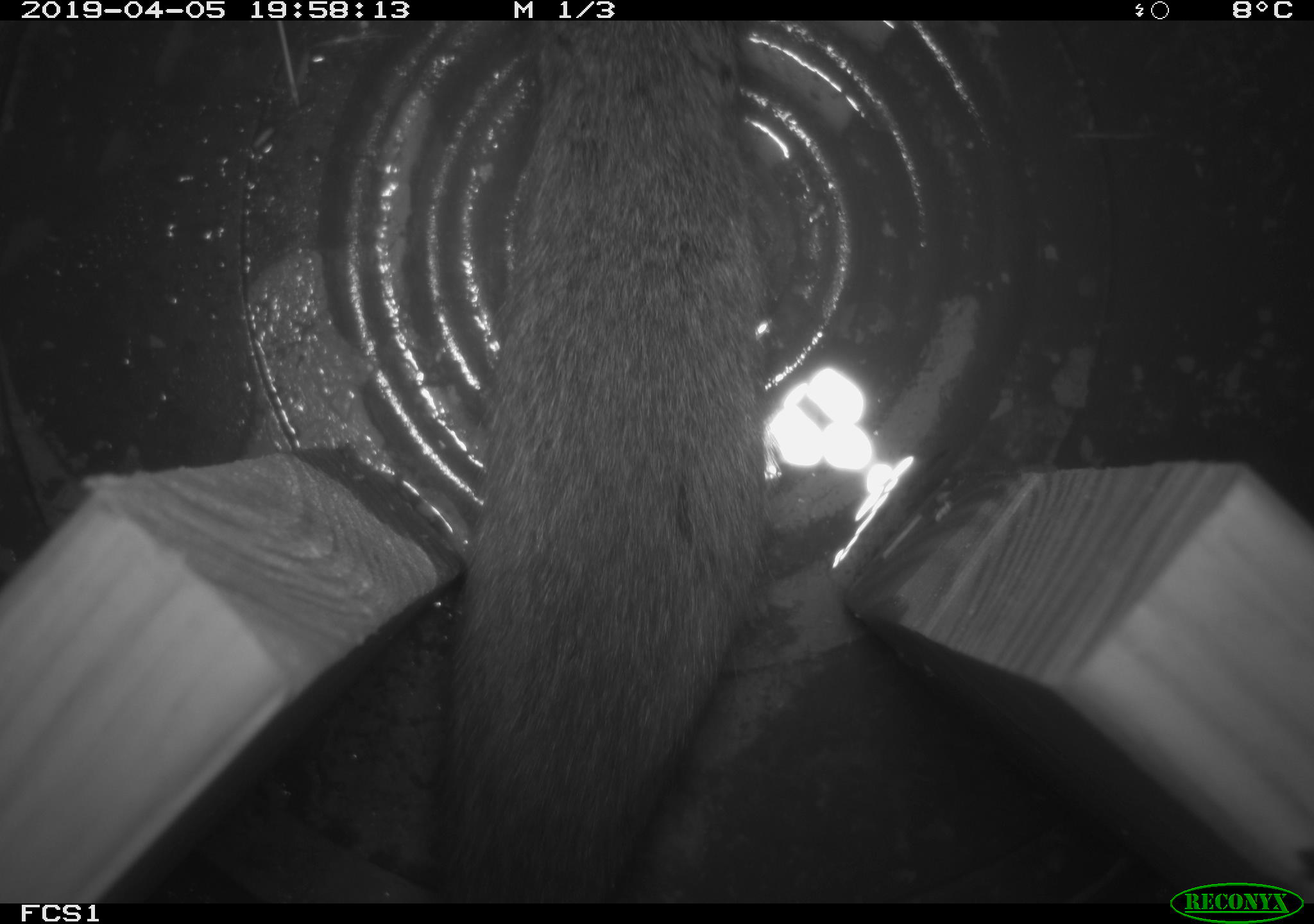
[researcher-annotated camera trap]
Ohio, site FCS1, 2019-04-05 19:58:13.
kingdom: Animalia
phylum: Chordata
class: Mammalia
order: Rodentia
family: Cricetidae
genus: Microtus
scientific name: Microtus pennsylvanicus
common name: meadow vole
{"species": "meadow vole (Microtus pennsylvanicus)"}